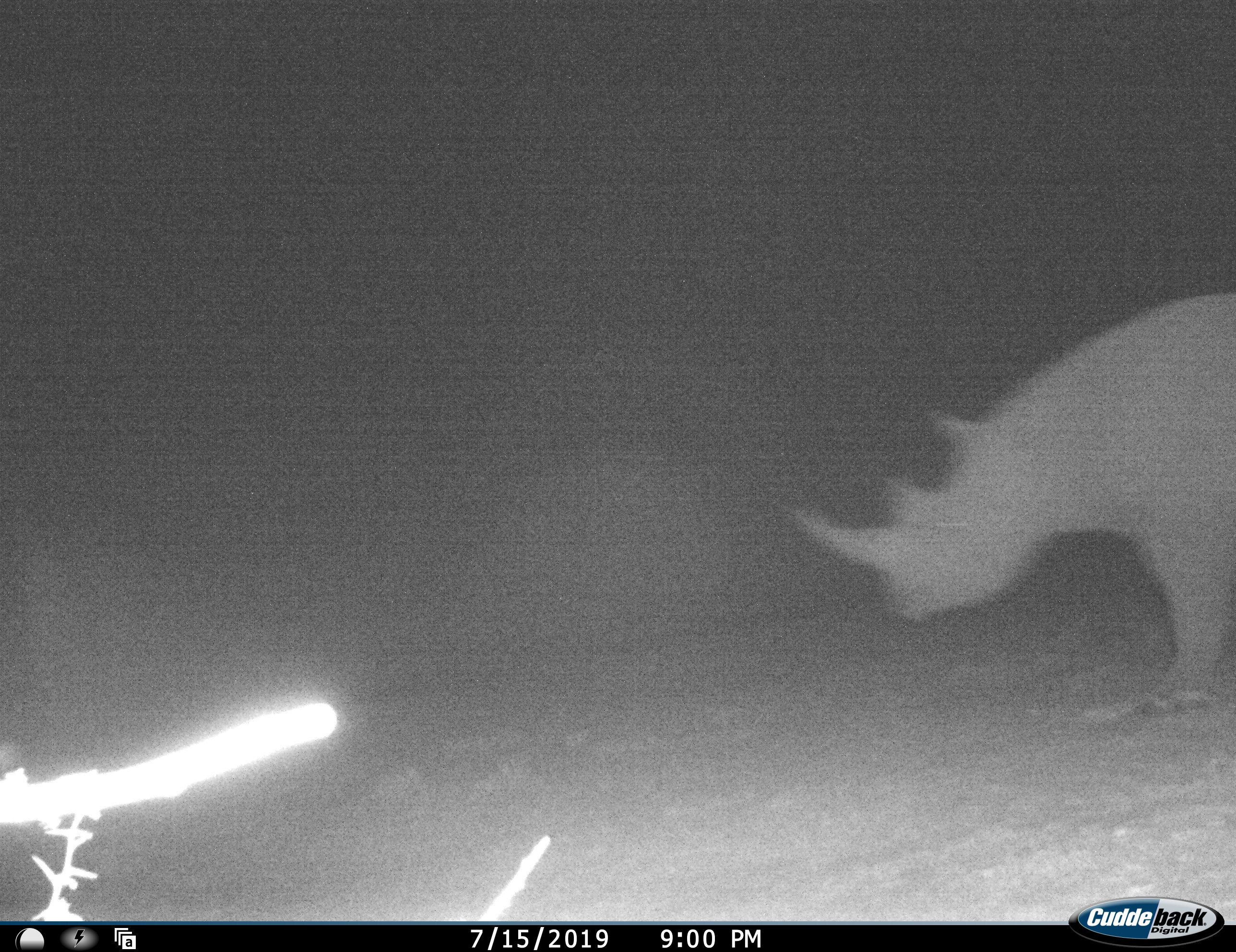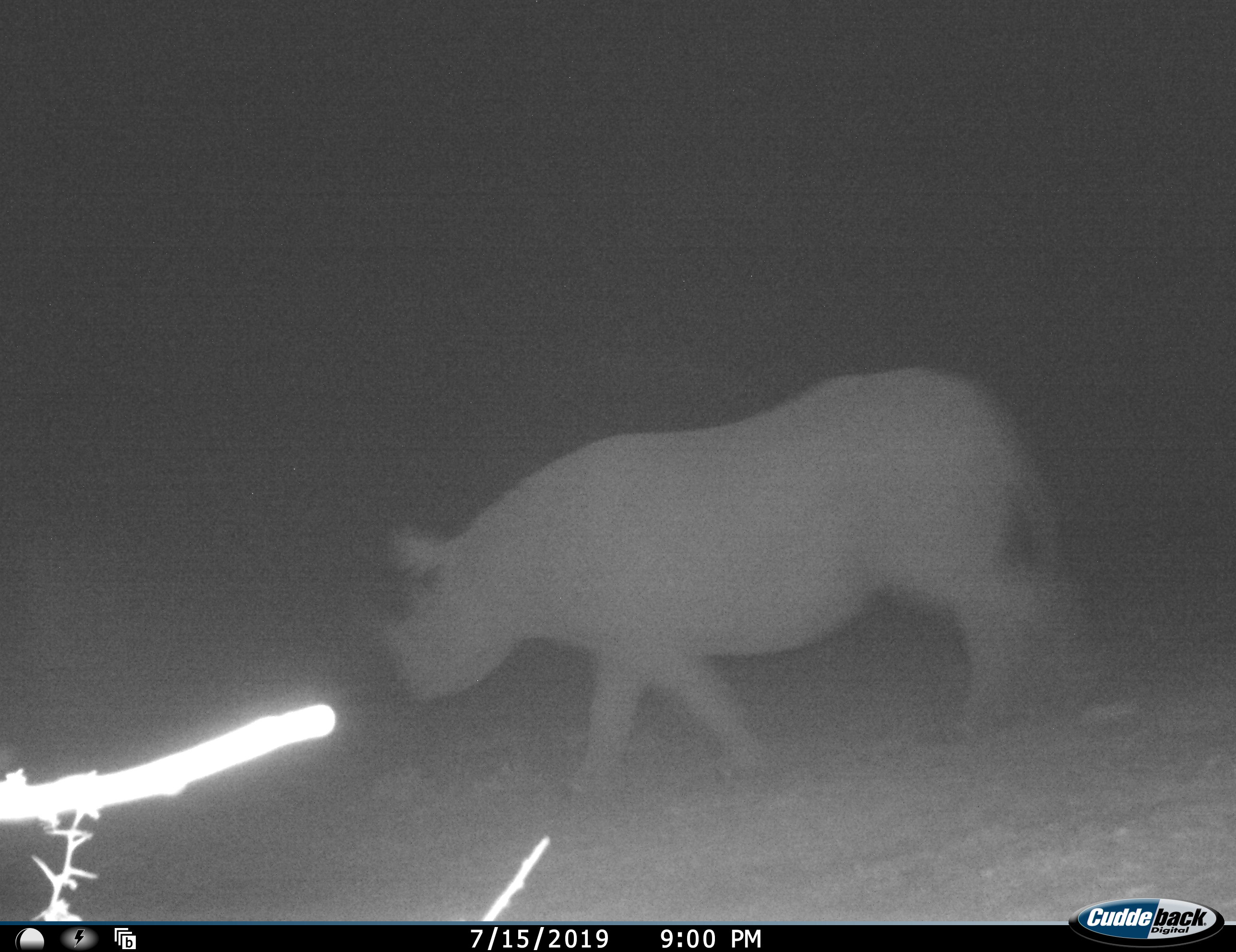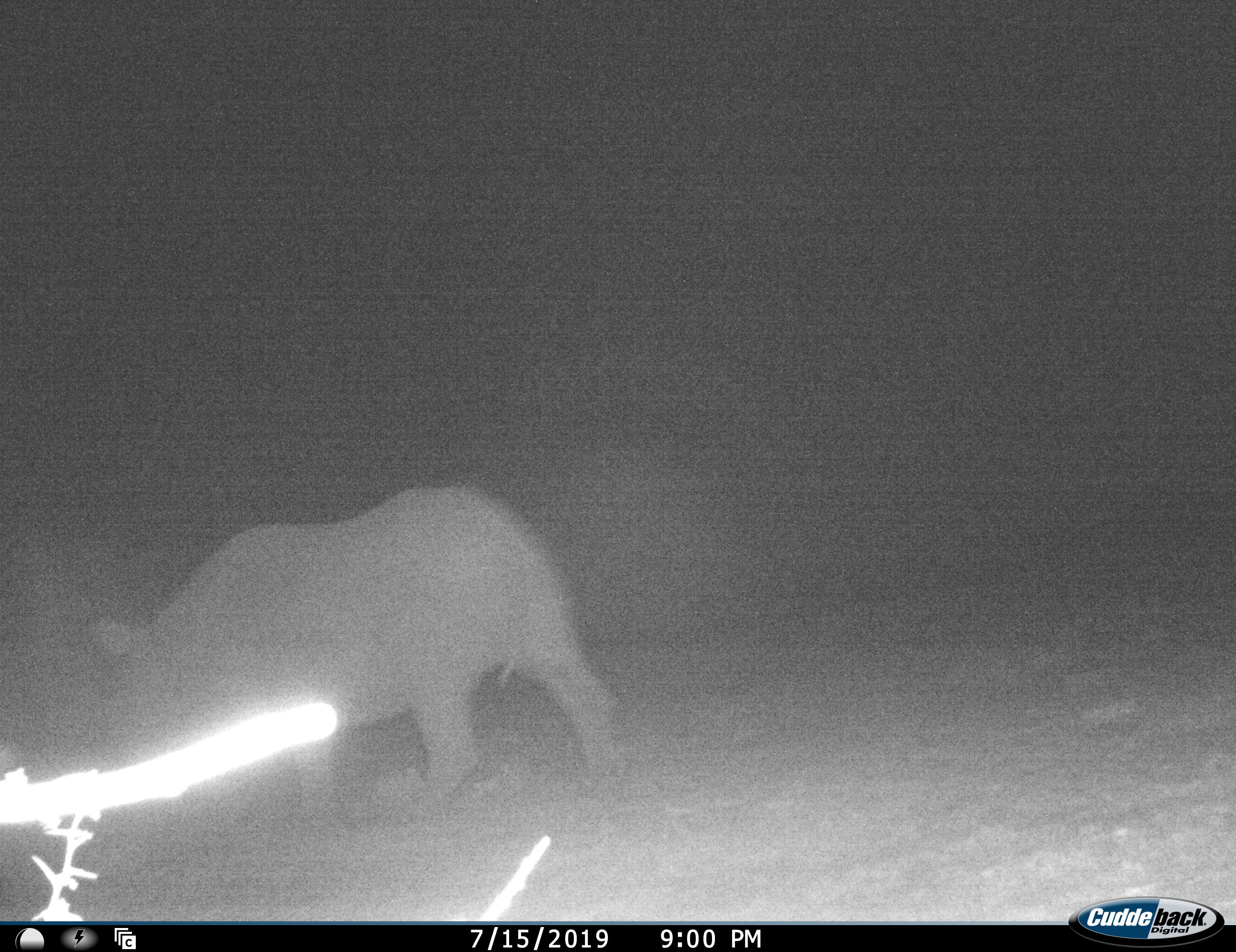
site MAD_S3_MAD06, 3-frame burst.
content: unidentified animal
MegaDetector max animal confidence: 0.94